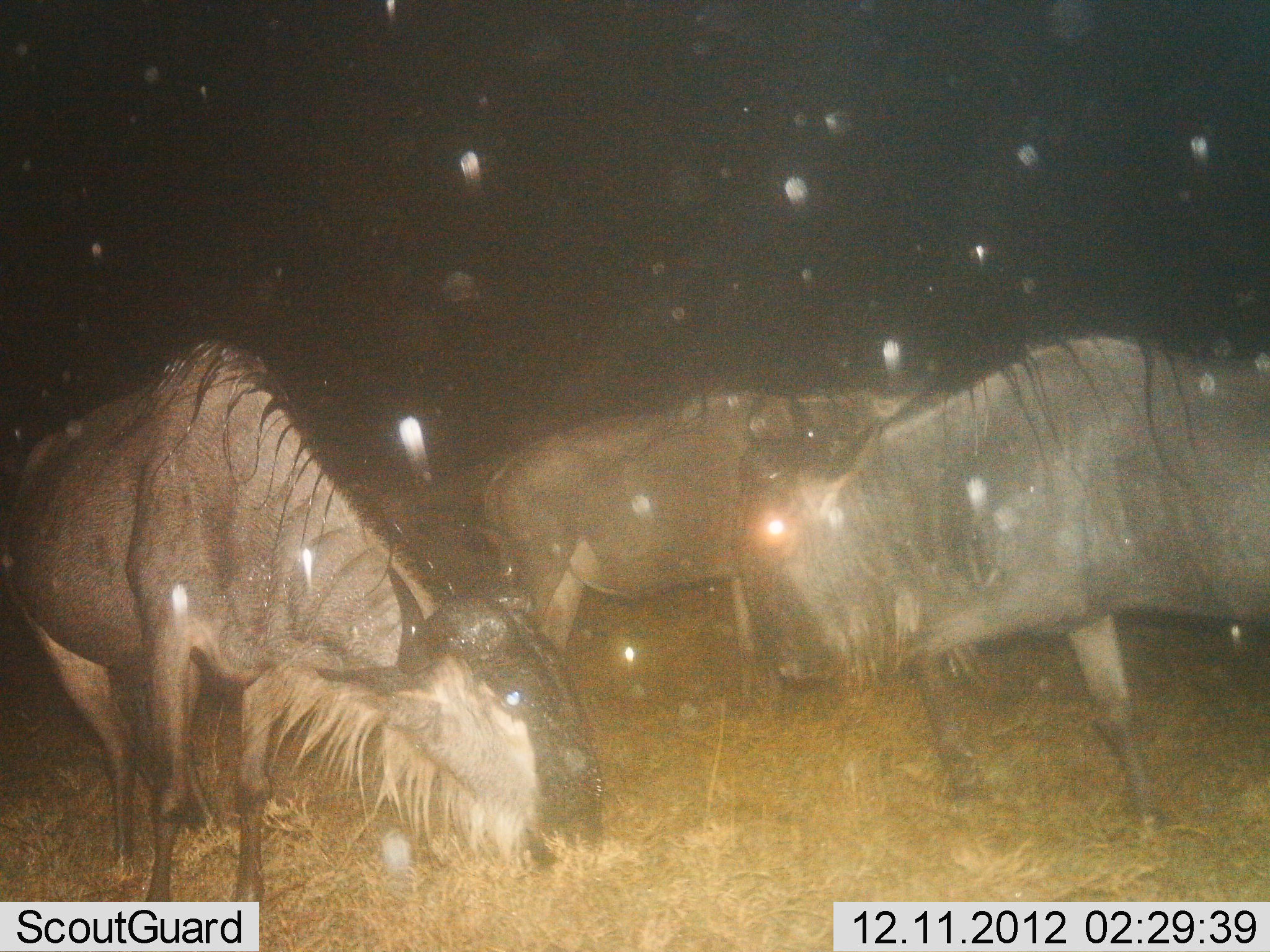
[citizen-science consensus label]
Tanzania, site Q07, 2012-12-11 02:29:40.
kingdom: Animalia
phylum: Chordata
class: Mammalia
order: Artiodactyla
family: Bovidae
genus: Connochaetes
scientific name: Connochaetes taurinus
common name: blue wildebeest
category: wildebeest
Wildebeest (blue wildebeest) (Connochaetes taurinus), count 3. Behavior (volunteer vote fractions): standing 68%, resting 0%, moving 26%, interacting 0%. Young present (vote fraction): 0%. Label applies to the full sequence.